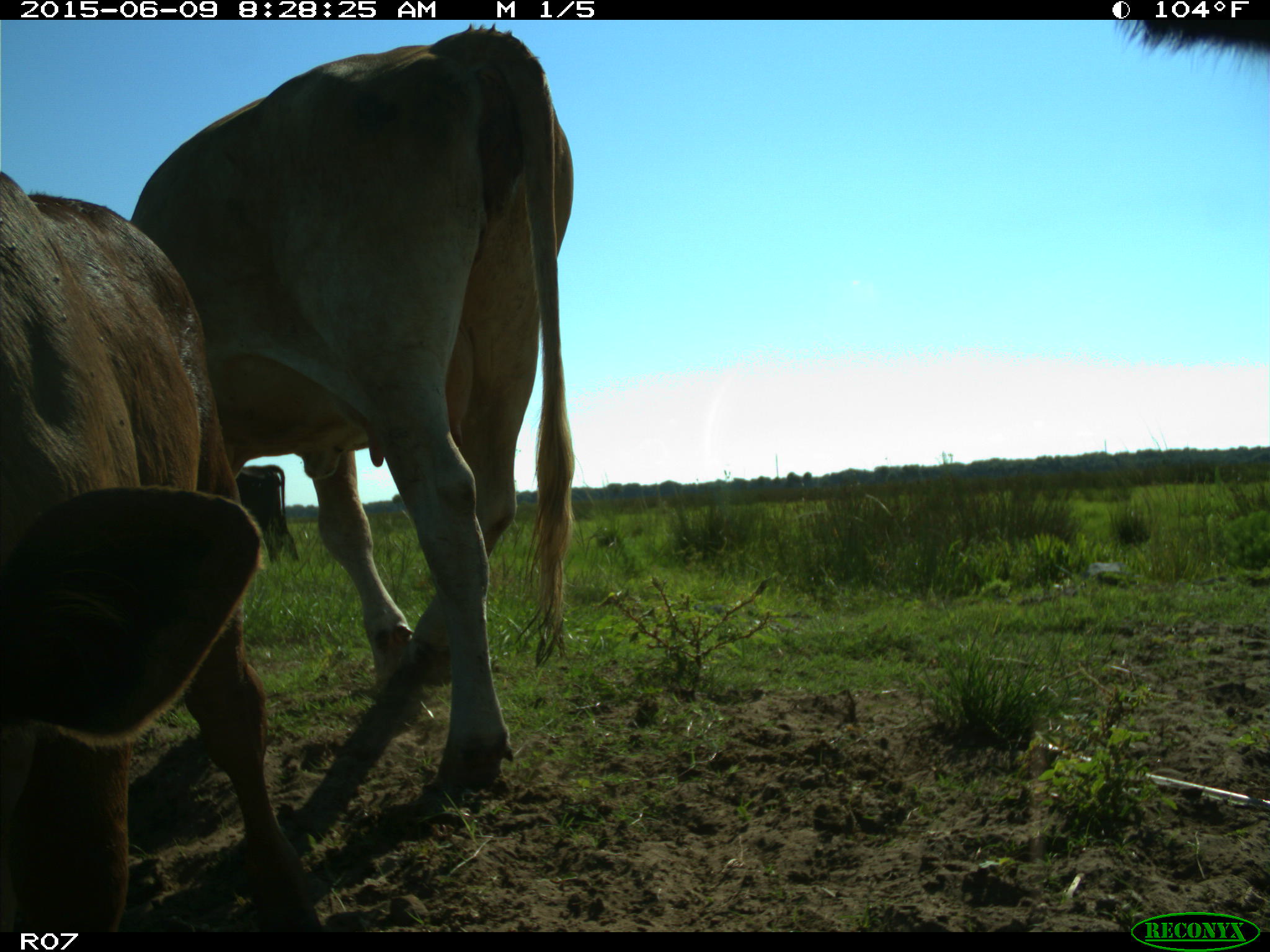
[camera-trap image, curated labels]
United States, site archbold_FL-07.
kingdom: Animalia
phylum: Chordata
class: Mammalia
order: Artiodactyla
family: Bovidae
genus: Bos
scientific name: Bos taurus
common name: domestic cow